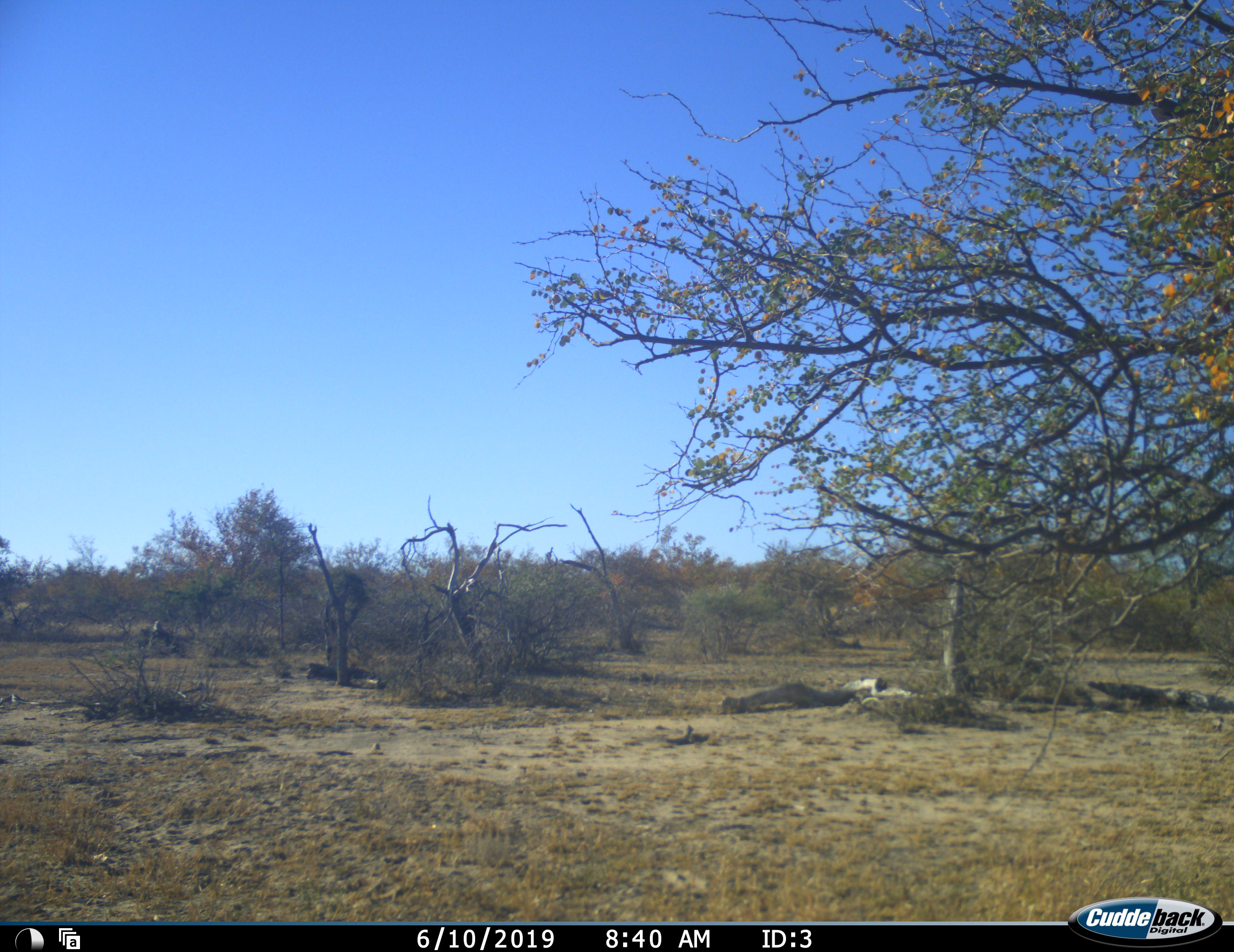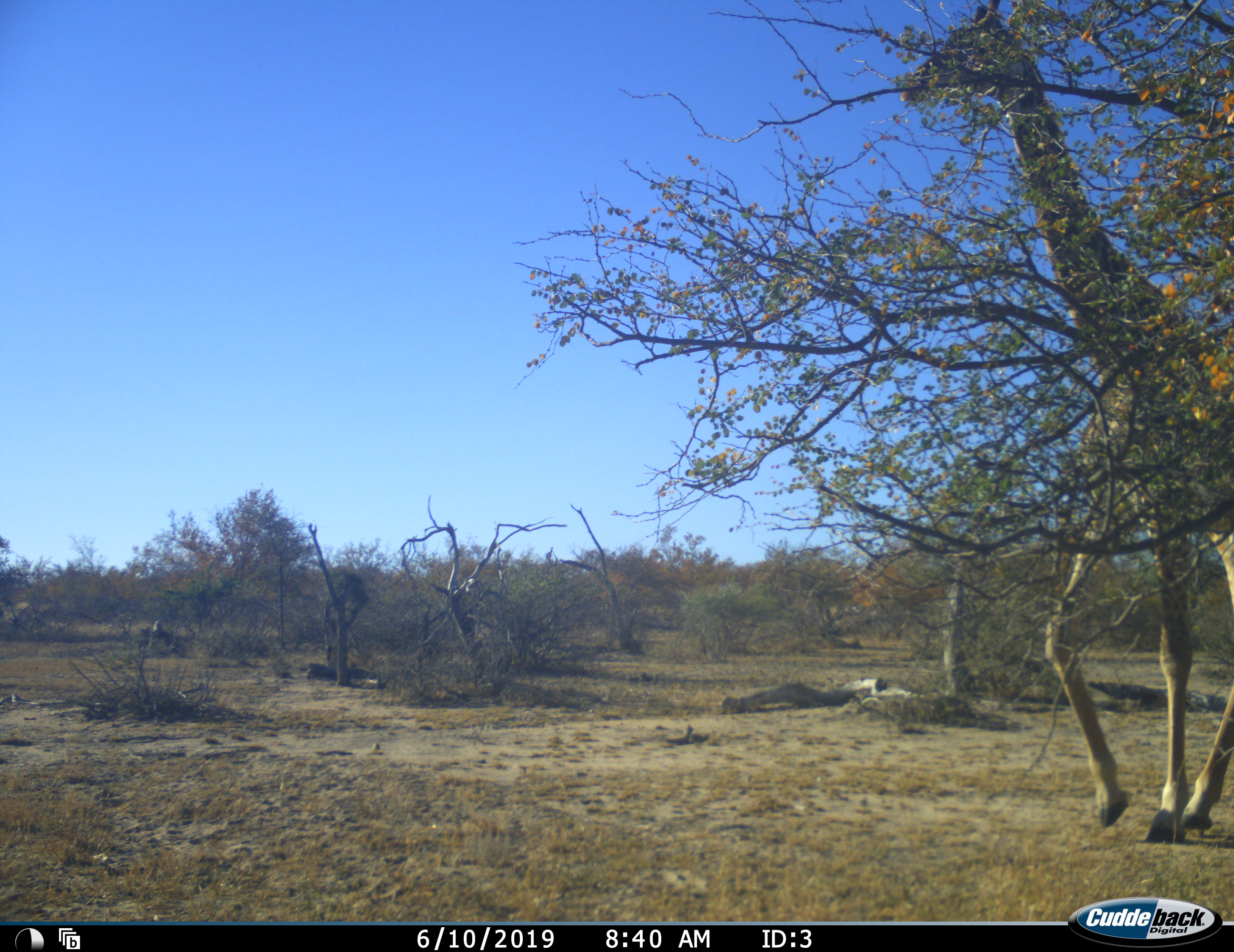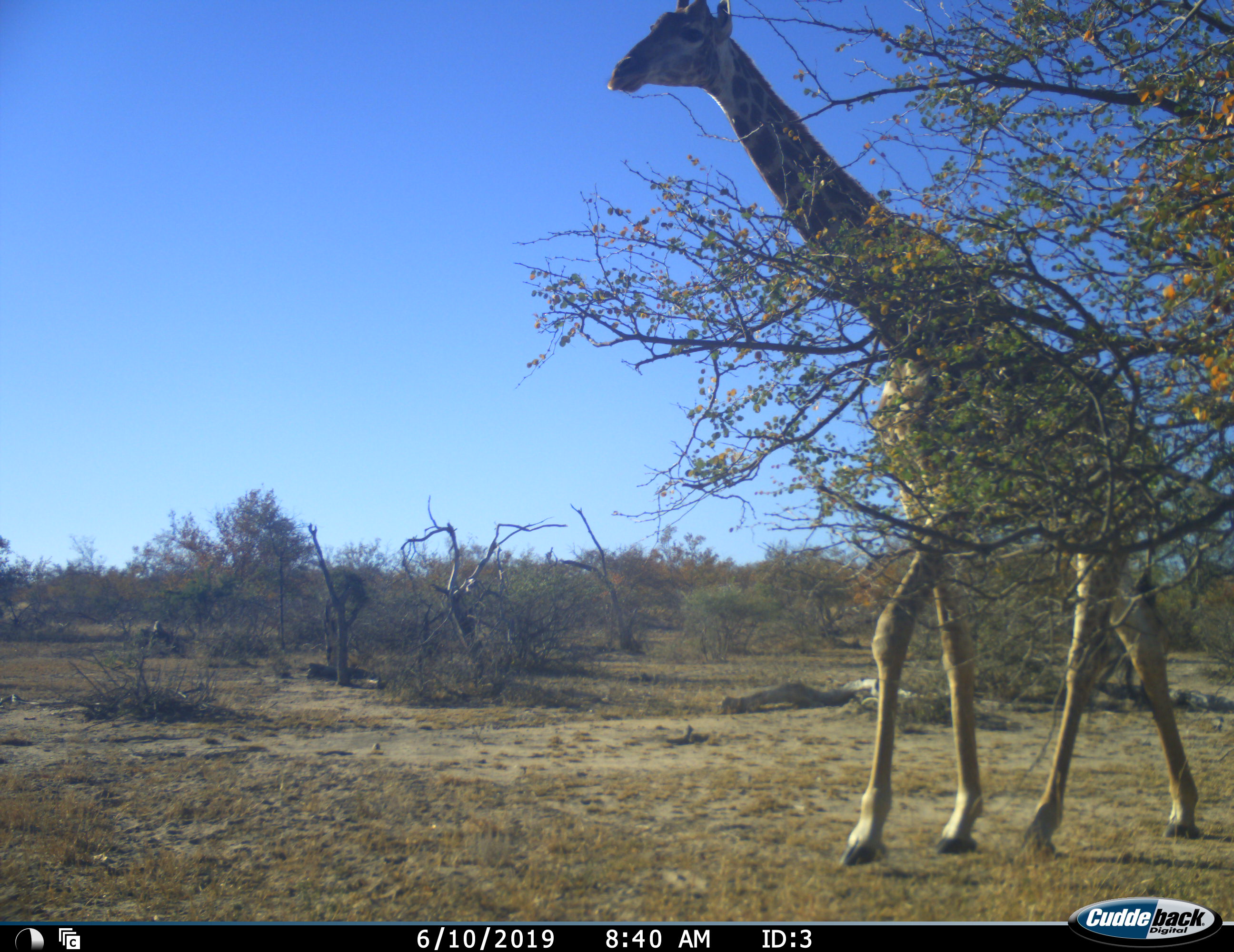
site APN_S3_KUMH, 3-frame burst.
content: unidentified animal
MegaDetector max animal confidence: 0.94